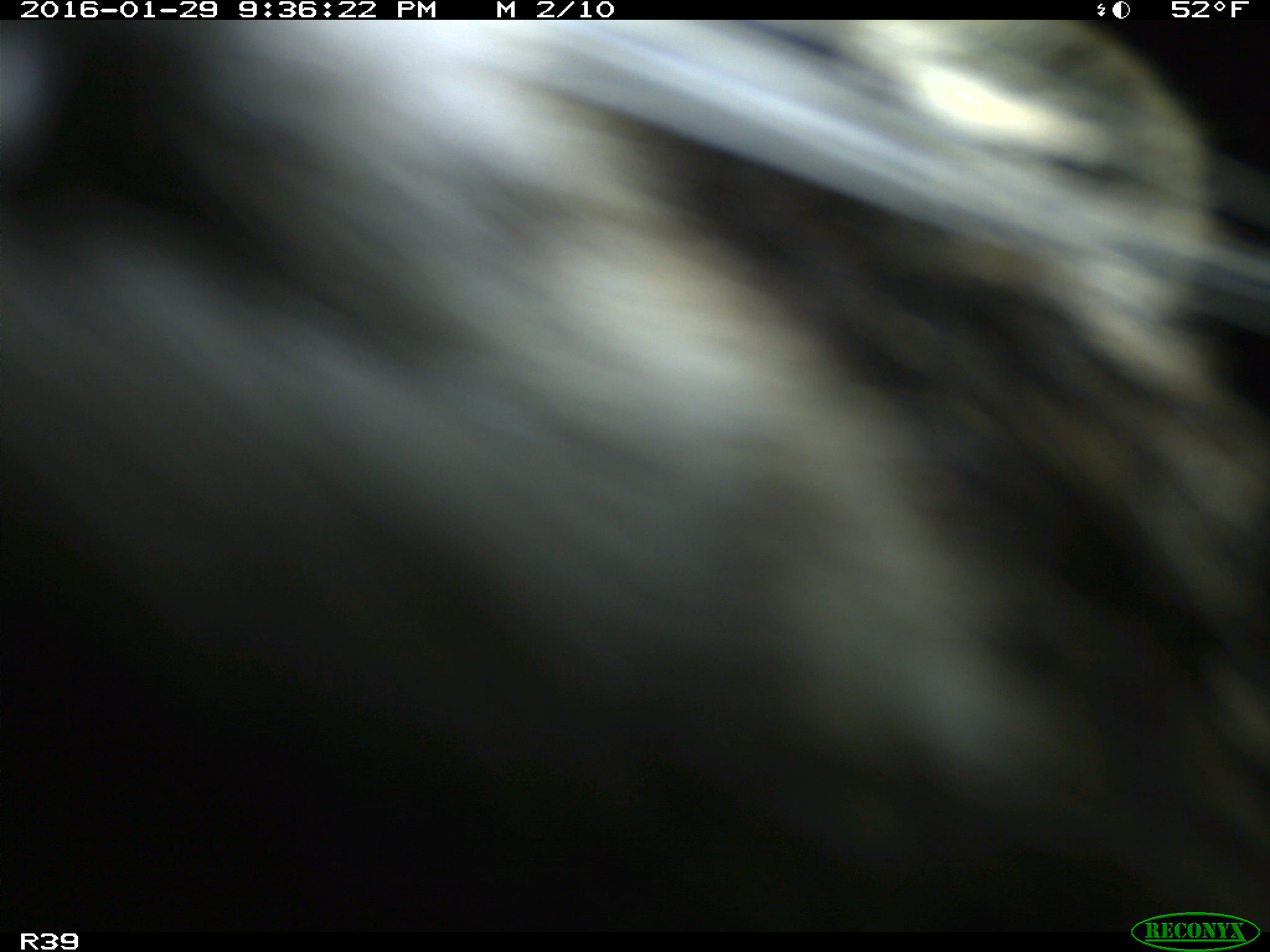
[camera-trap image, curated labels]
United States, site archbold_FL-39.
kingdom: Animalia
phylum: Chordata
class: Mammalia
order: Artiodactyla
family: Bovidae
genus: Bos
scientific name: Bos taurus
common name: domestic cow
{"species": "Bos taurus (domestic cow)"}